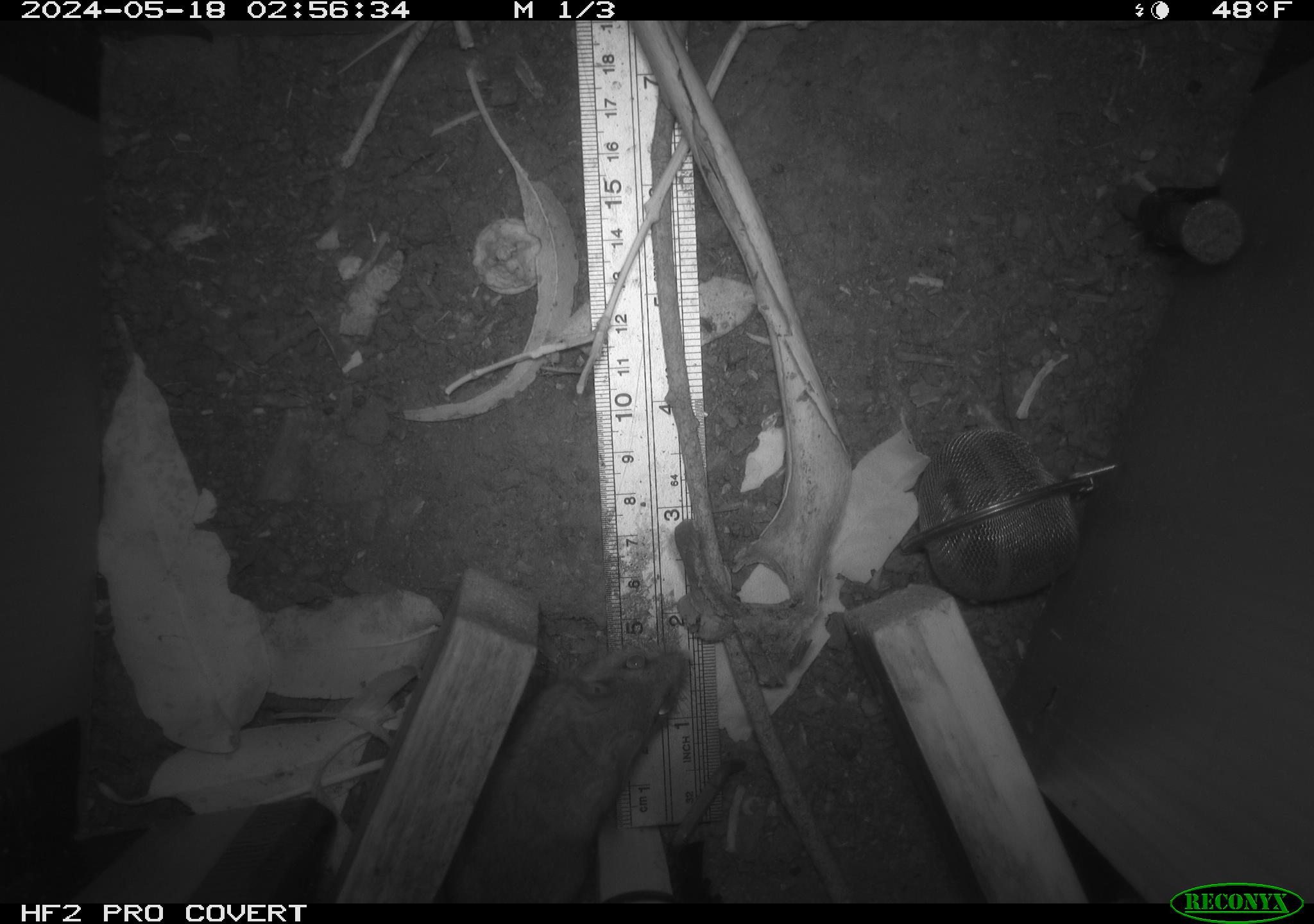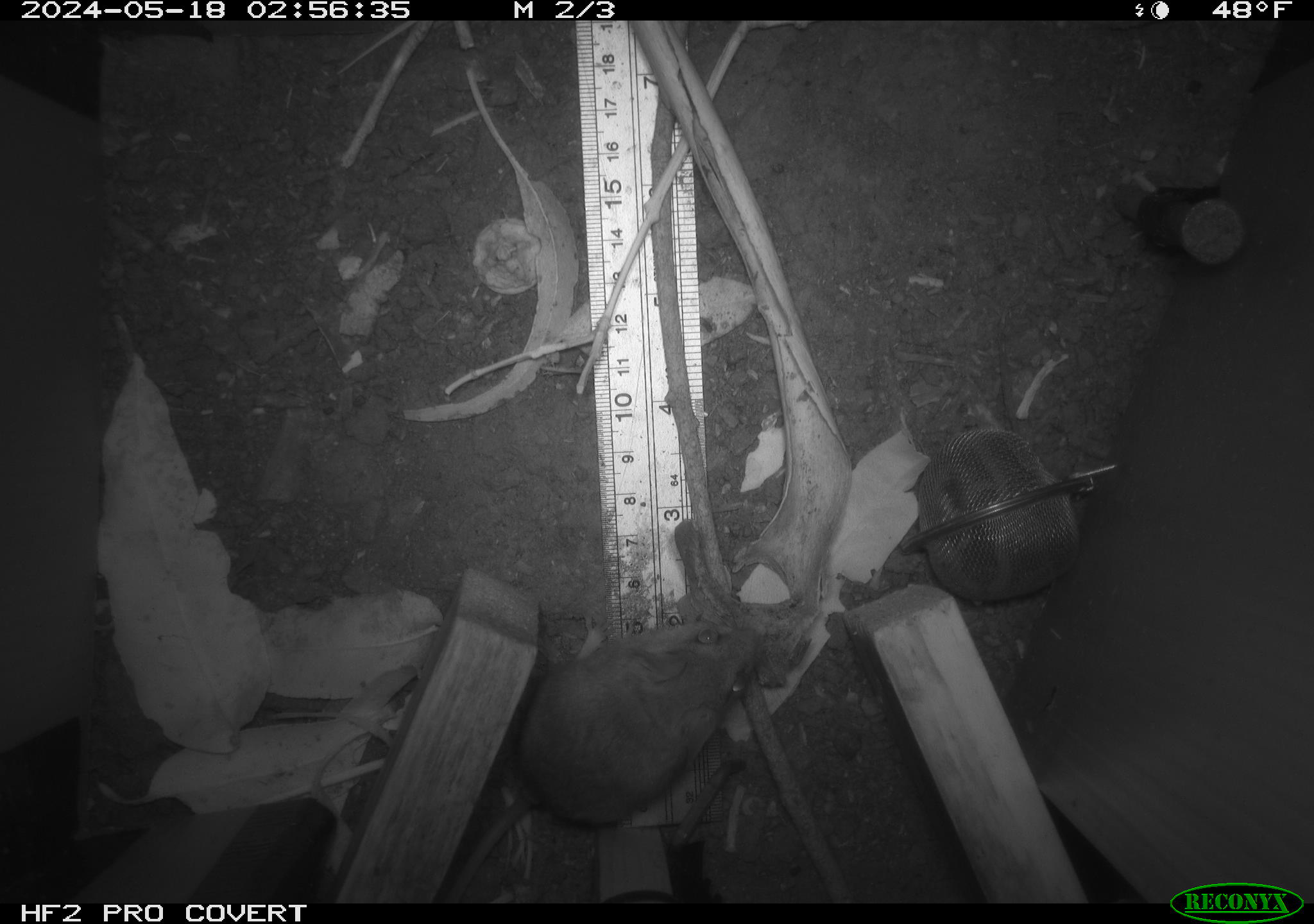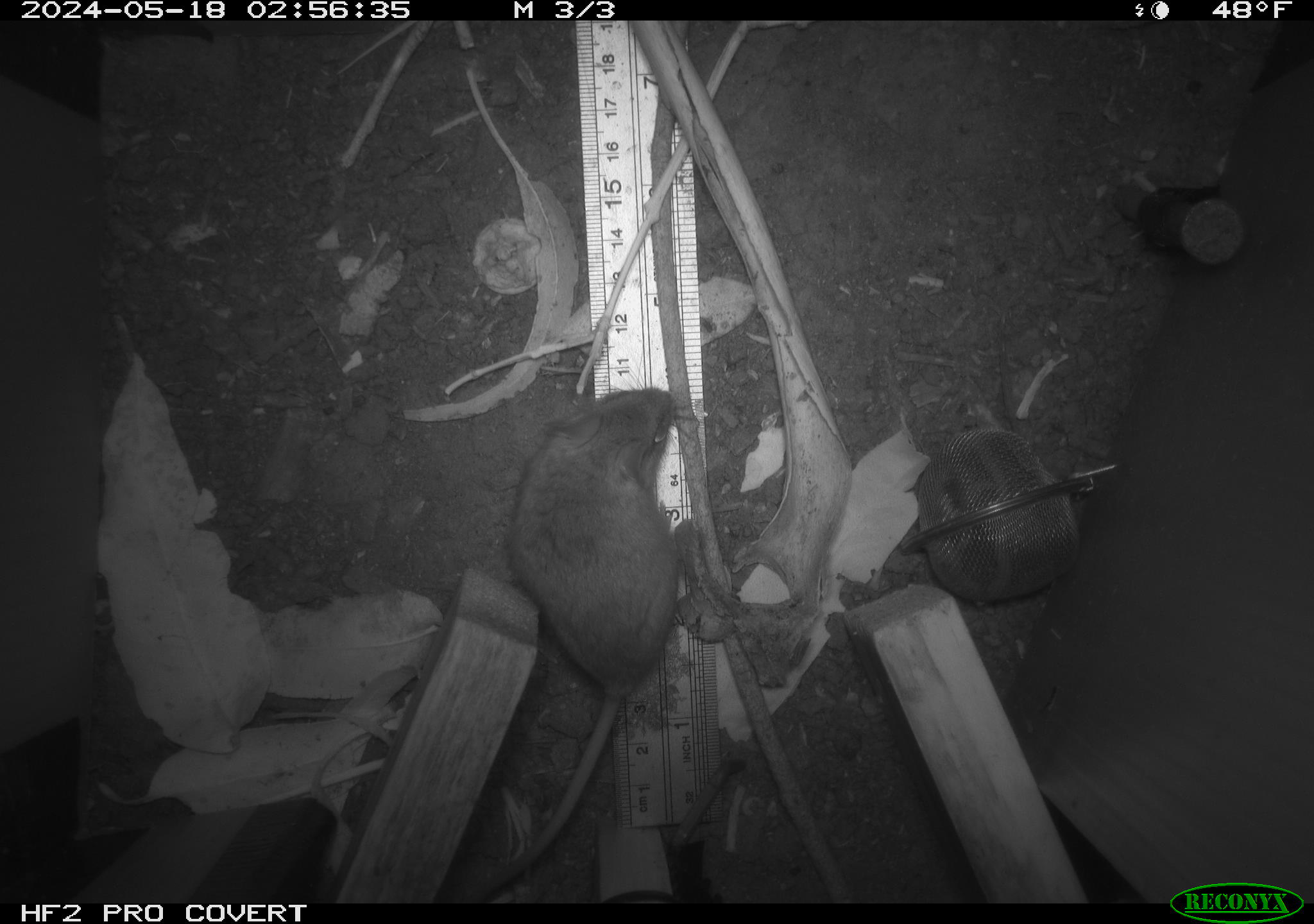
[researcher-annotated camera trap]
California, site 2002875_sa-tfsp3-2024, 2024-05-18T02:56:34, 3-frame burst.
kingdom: Animalia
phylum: Chordata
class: Mammalia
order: Rodentia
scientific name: Rodentia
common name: rodent